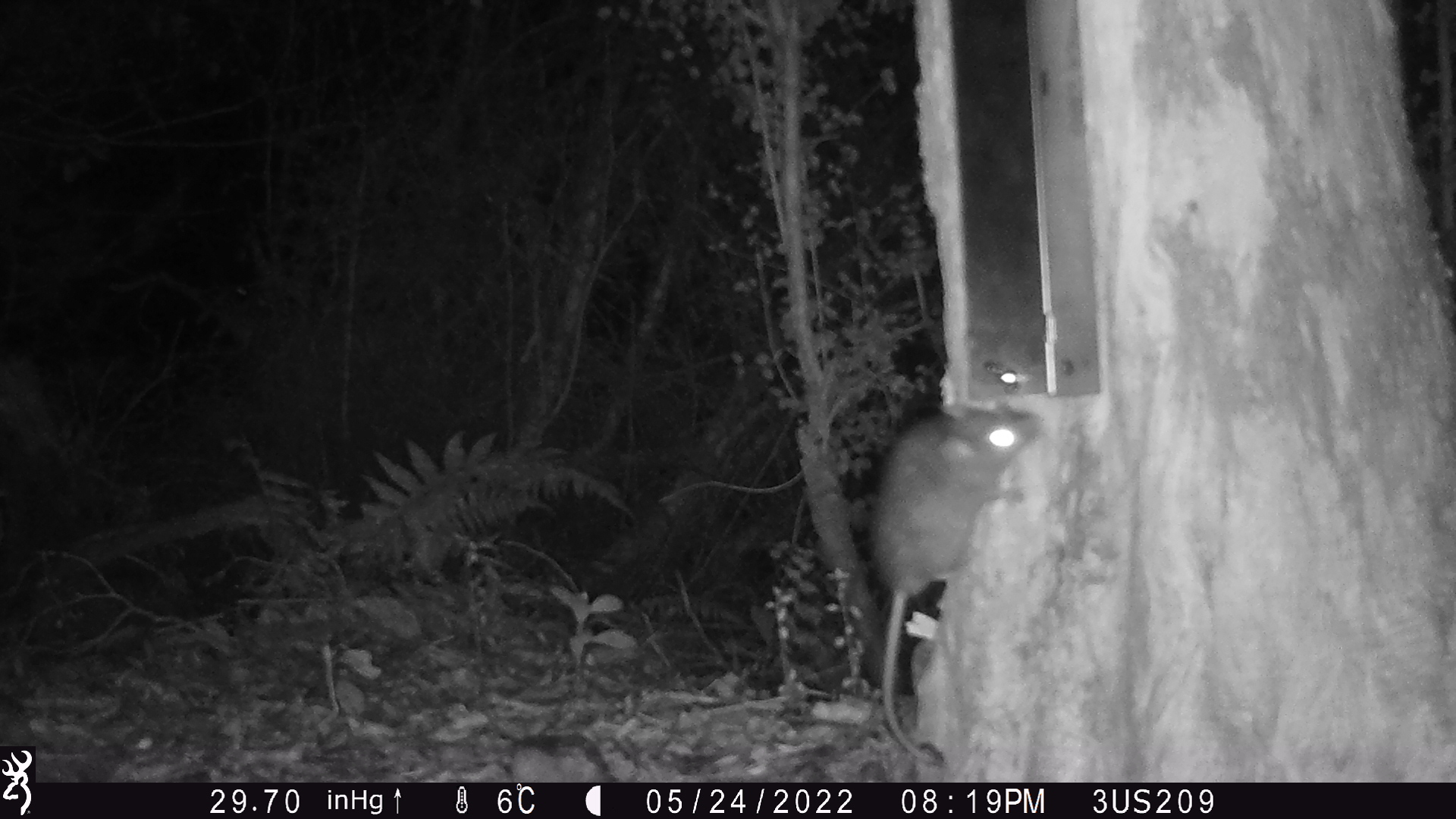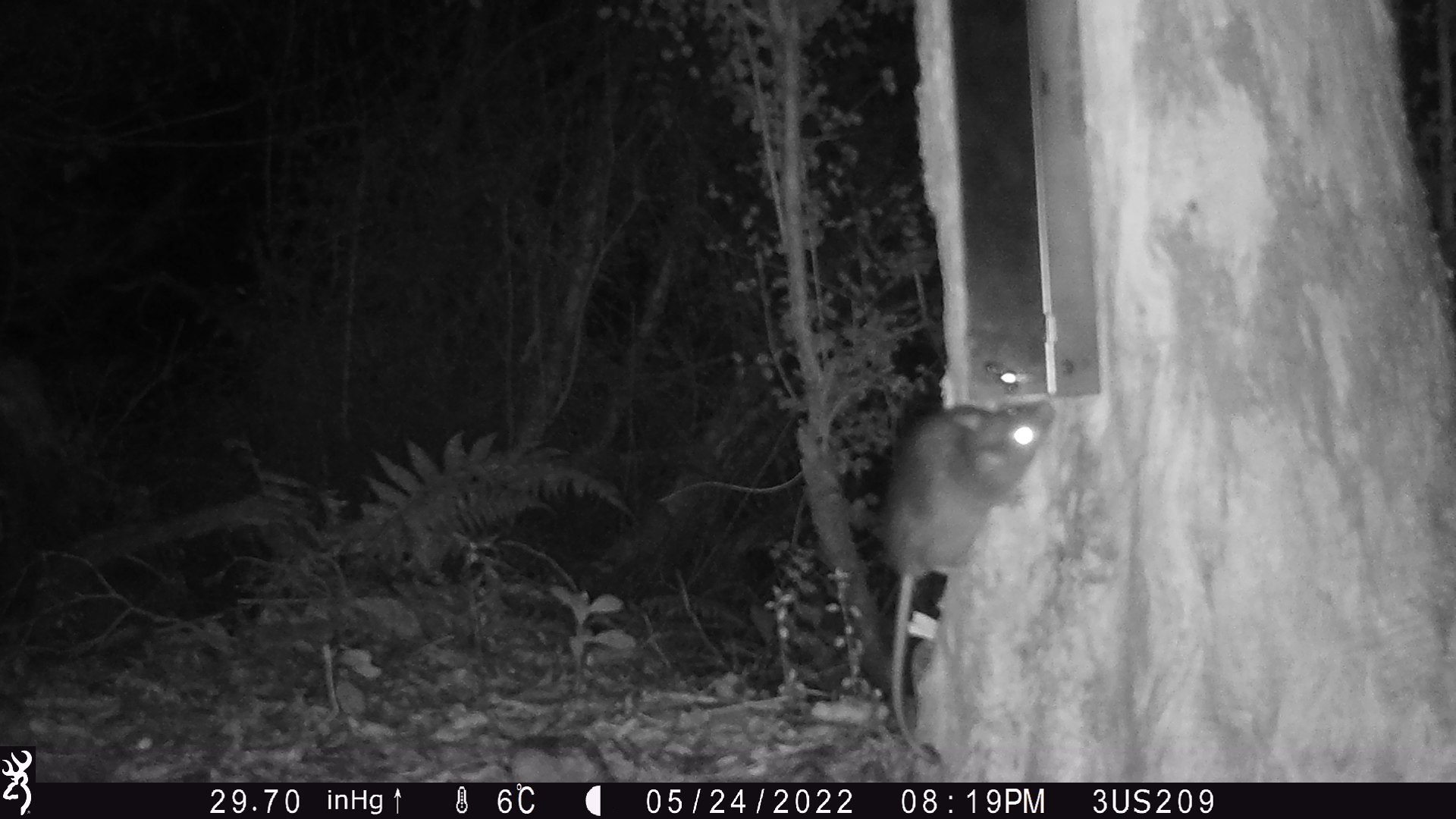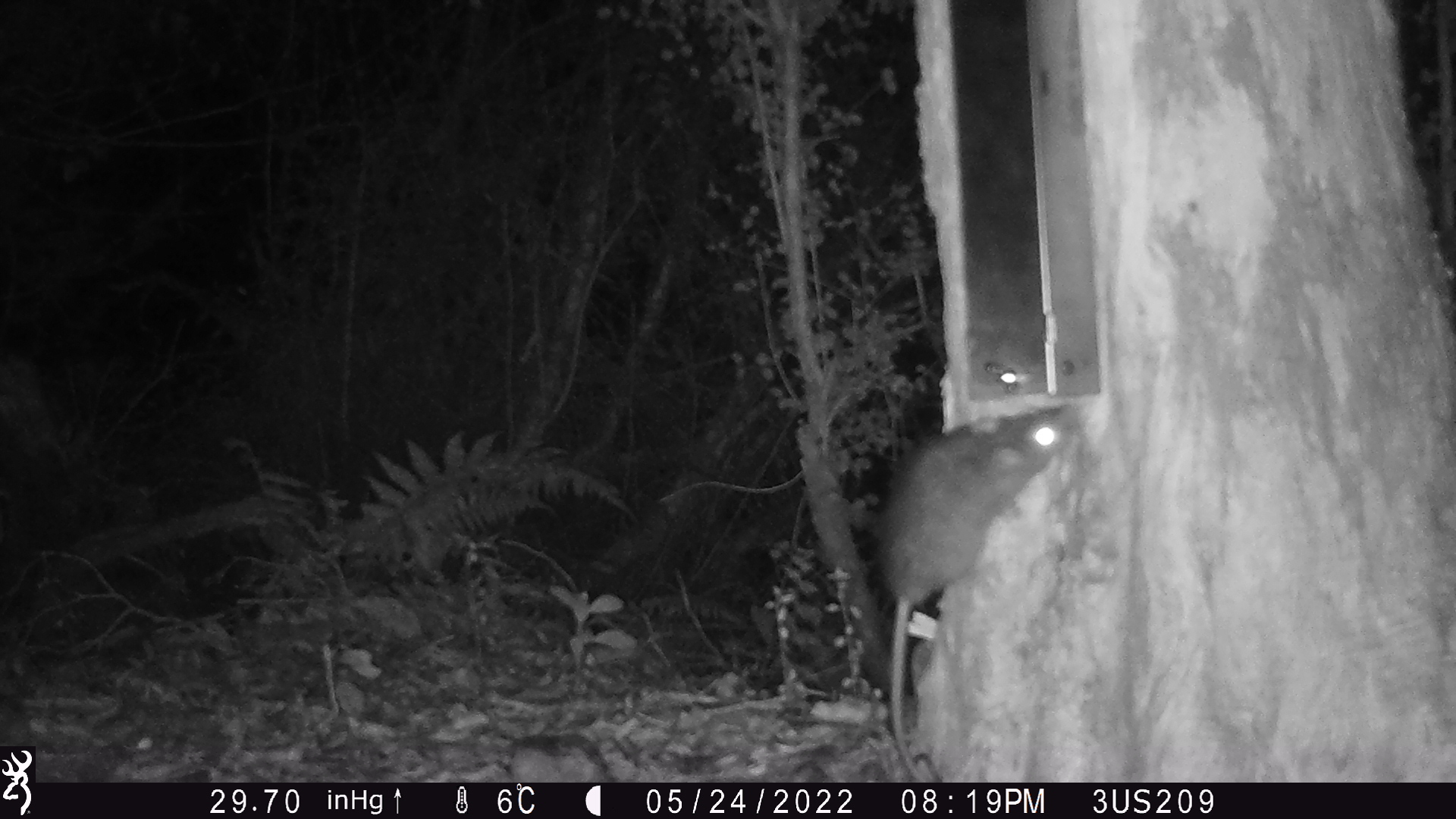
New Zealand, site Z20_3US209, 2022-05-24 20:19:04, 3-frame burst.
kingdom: Animalia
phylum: Chordata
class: Mammalia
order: Rodentia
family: Muridae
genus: Rattus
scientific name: Rattus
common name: rat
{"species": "rat (Rattus)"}